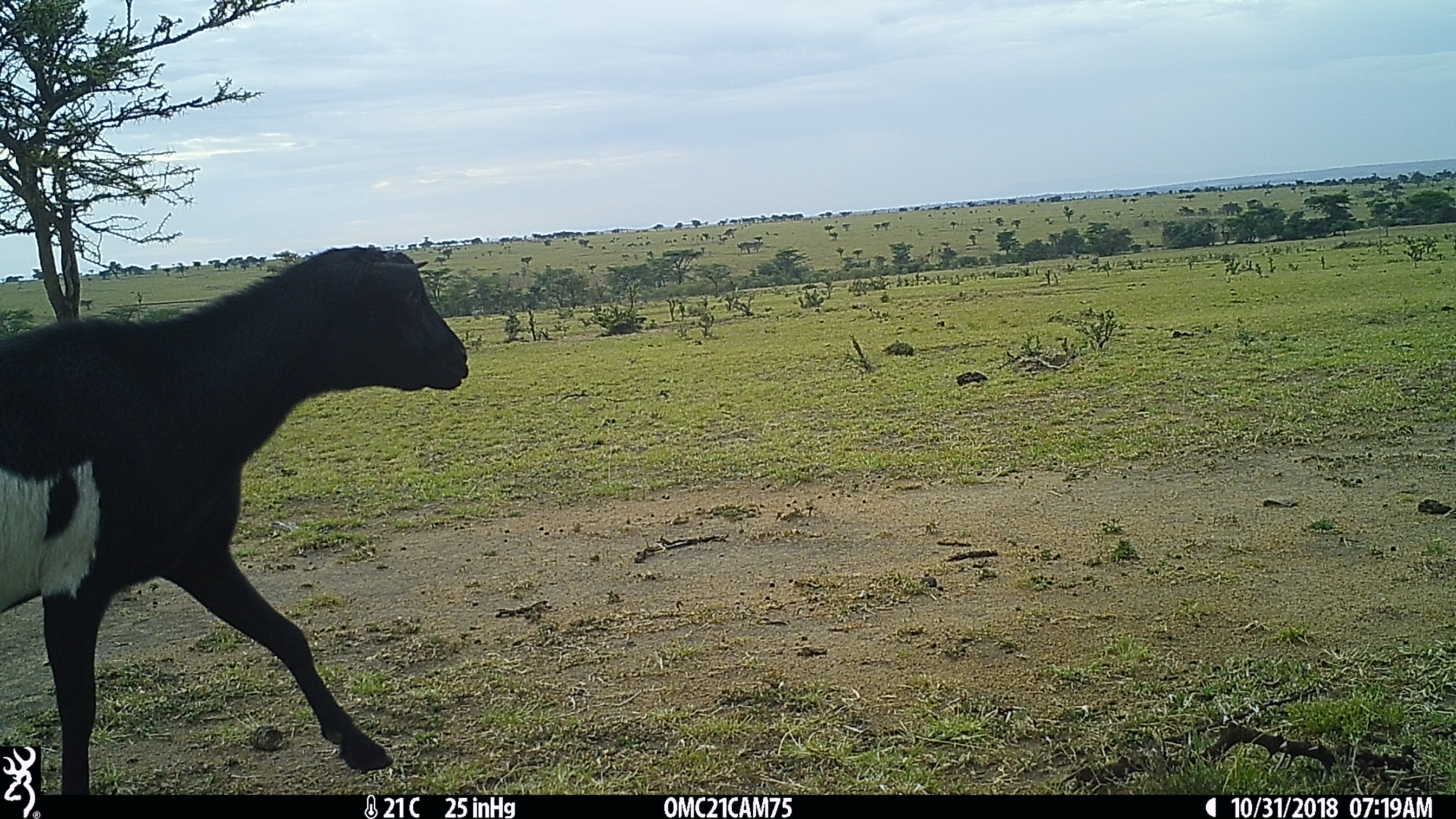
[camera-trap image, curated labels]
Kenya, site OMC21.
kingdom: Animalia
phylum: Chordata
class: Mammalia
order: Artiodactyla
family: Bovidae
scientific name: Bovidae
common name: sheep or goat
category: shoat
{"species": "shoat (sheep or goat) (Bovidae)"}